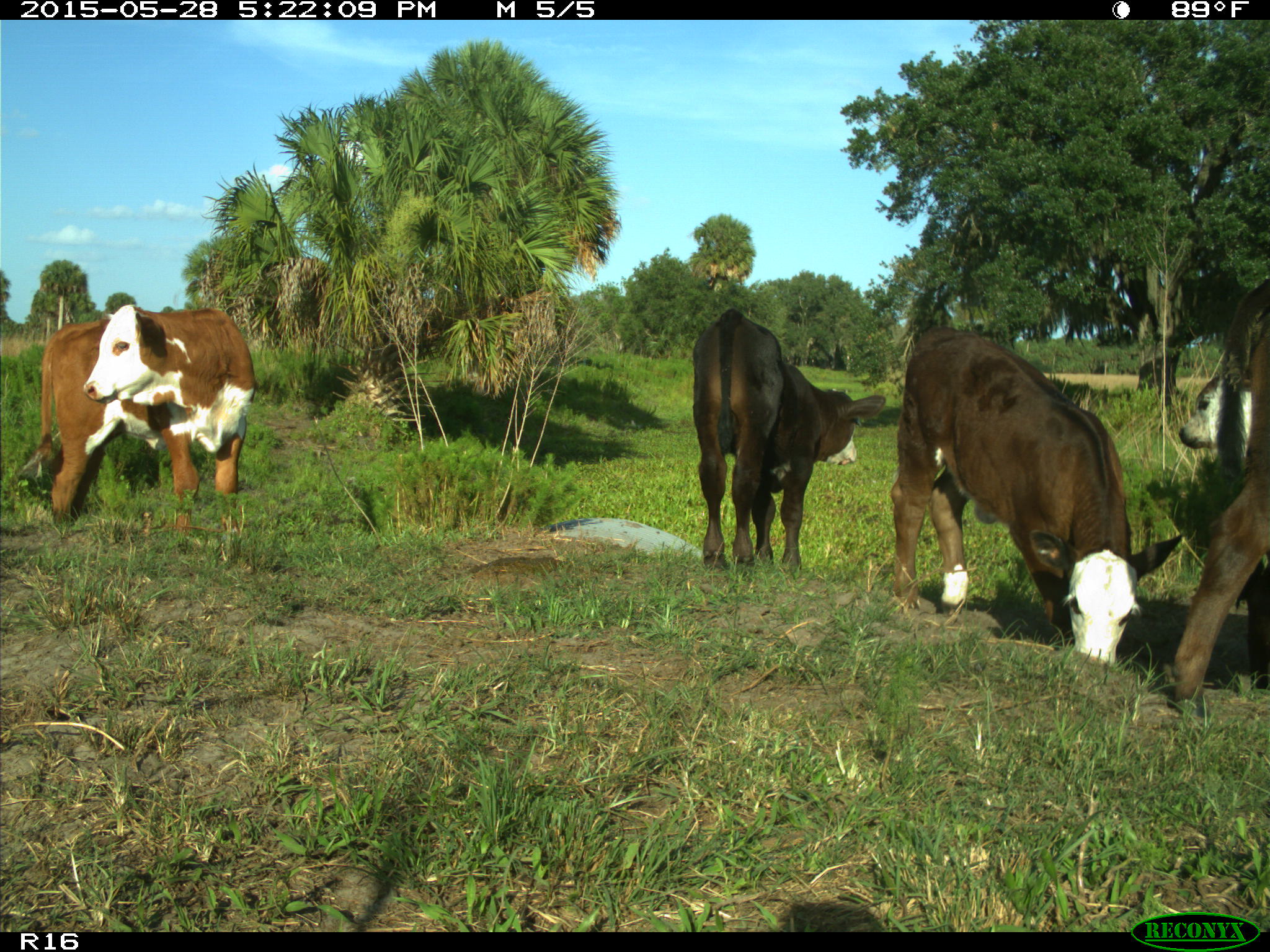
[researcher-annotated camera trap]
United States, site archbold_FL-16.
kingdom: Animalia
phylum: Chordata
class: Mammalia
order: Artiodactyla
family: Bovidae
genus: Bos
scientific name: Bos taurus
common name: domestic cow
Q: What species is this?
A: Bos taurus (domestic cow).